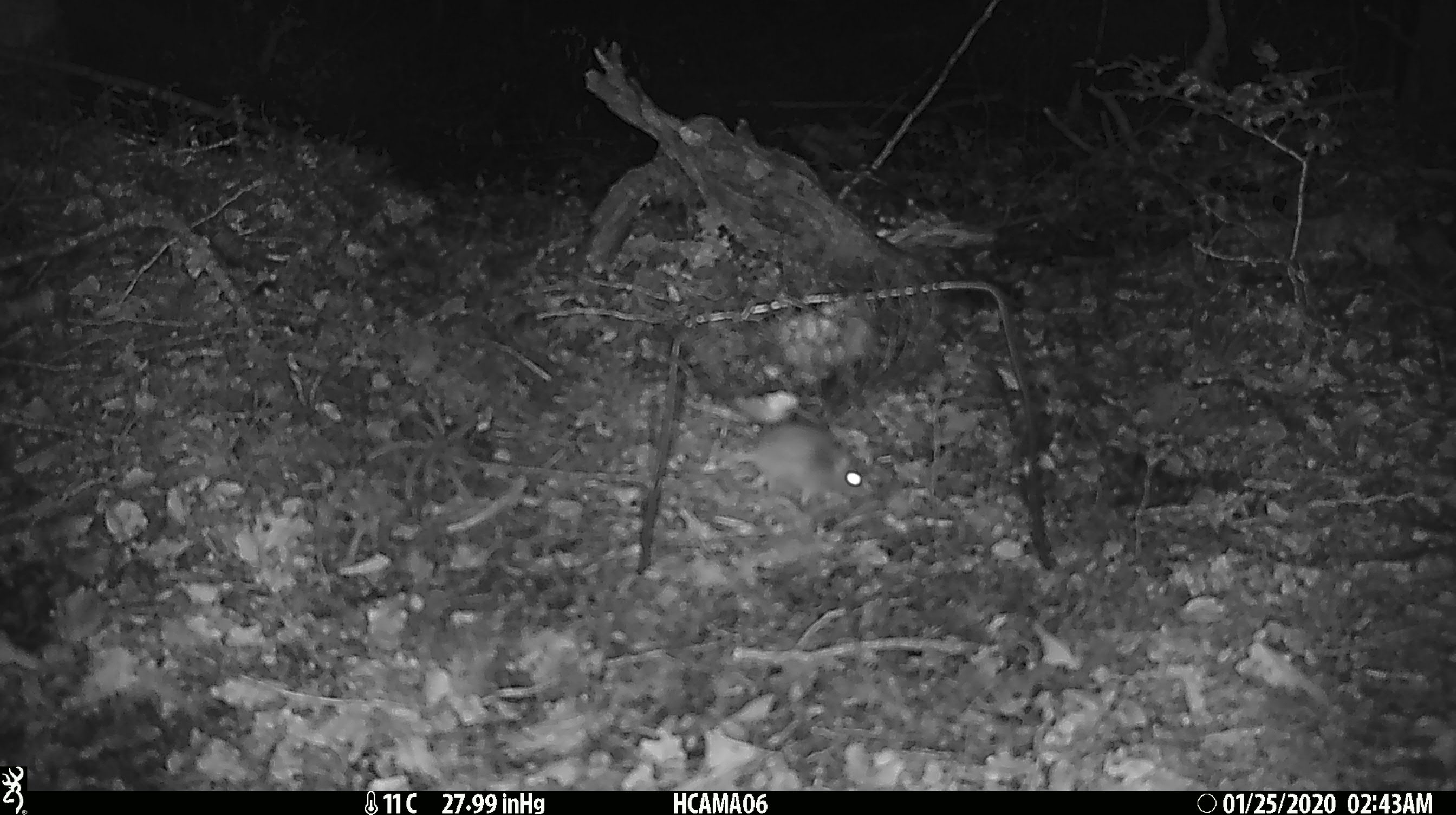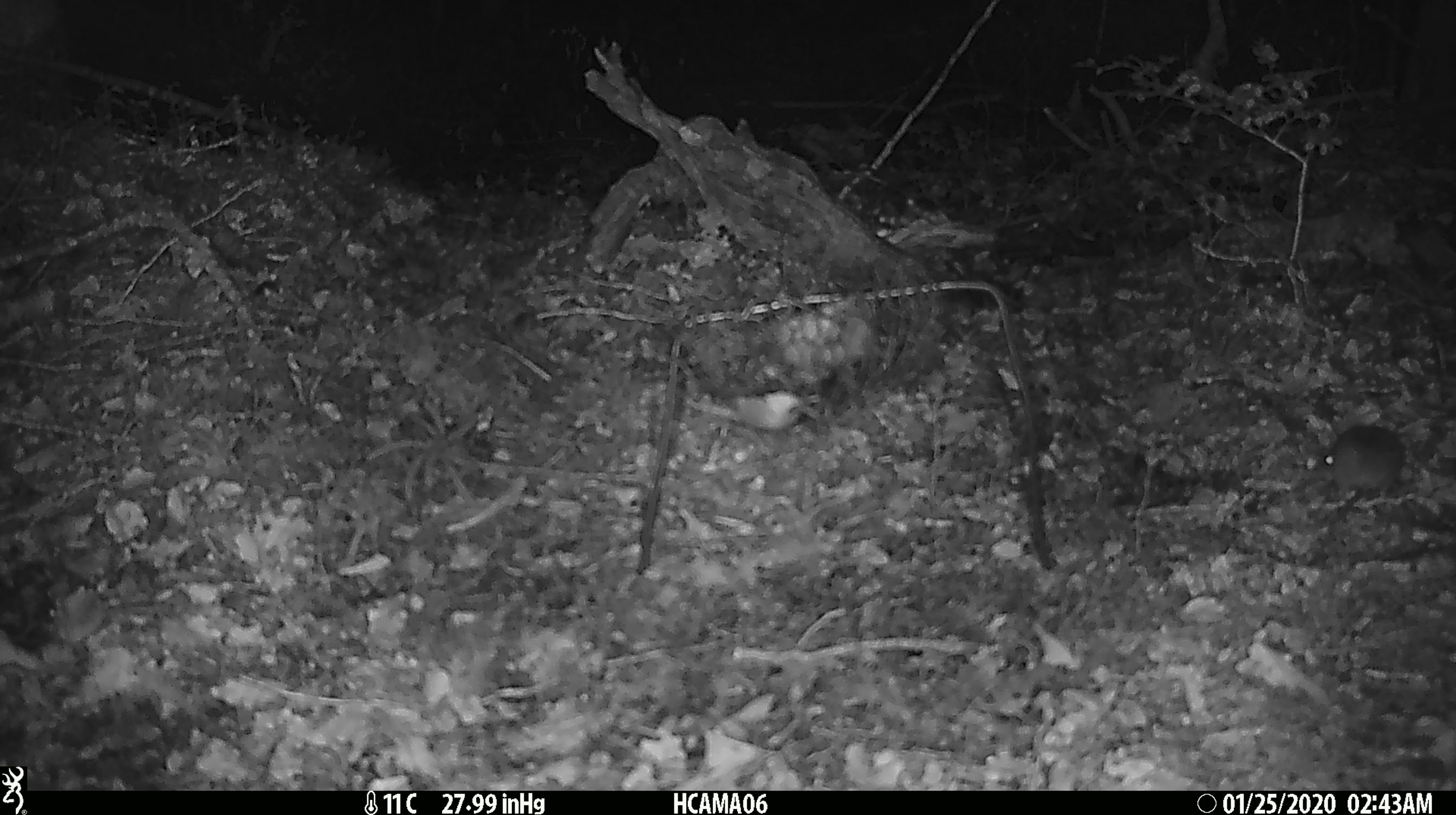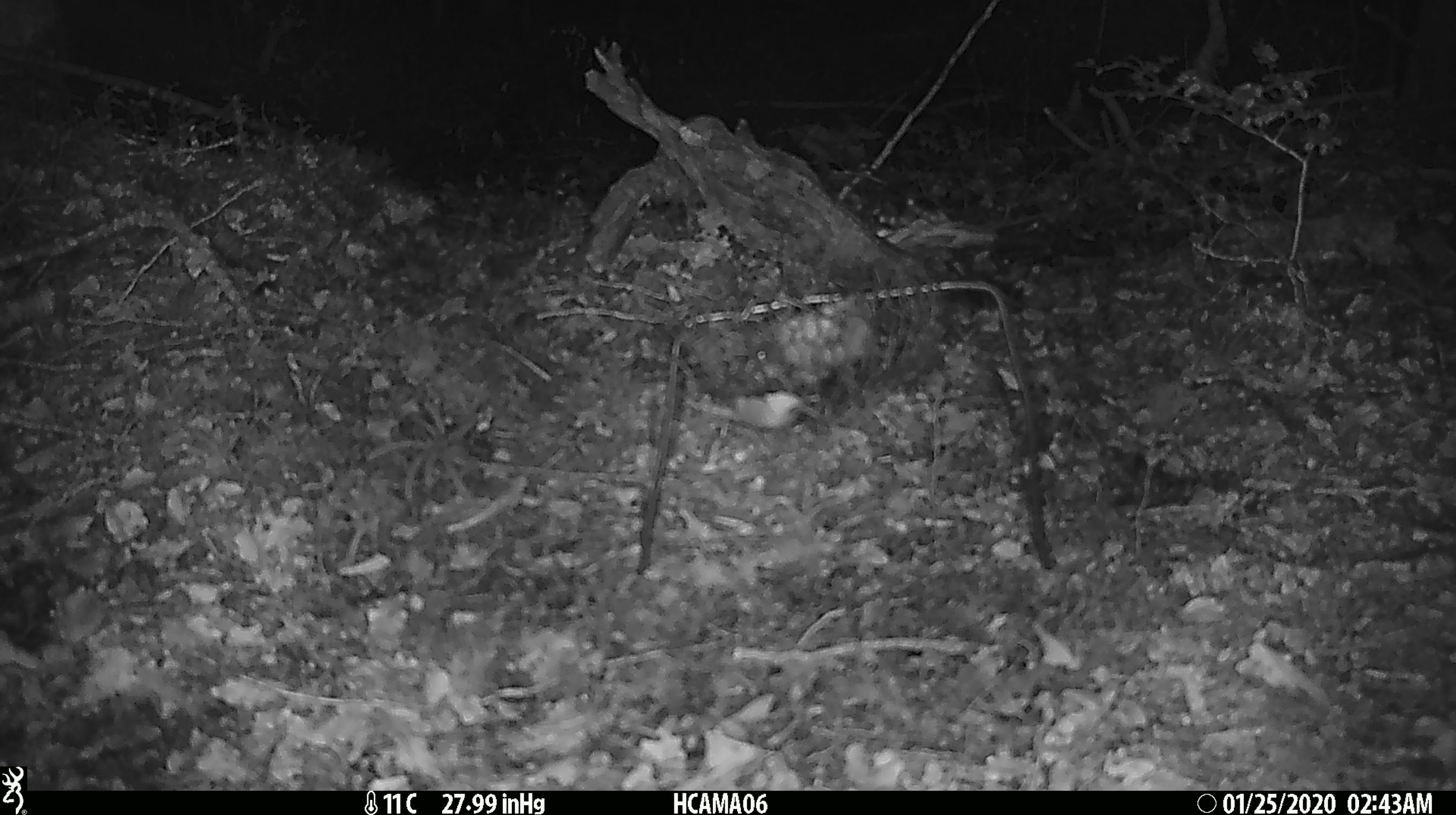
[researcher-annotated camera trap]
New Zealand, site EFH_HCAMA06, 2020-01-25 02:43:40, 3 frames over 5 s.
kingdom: Animalia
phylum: Chordata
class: Mammalia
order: Rodentia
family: Muridae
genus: Mus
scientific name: Mus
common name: mouse